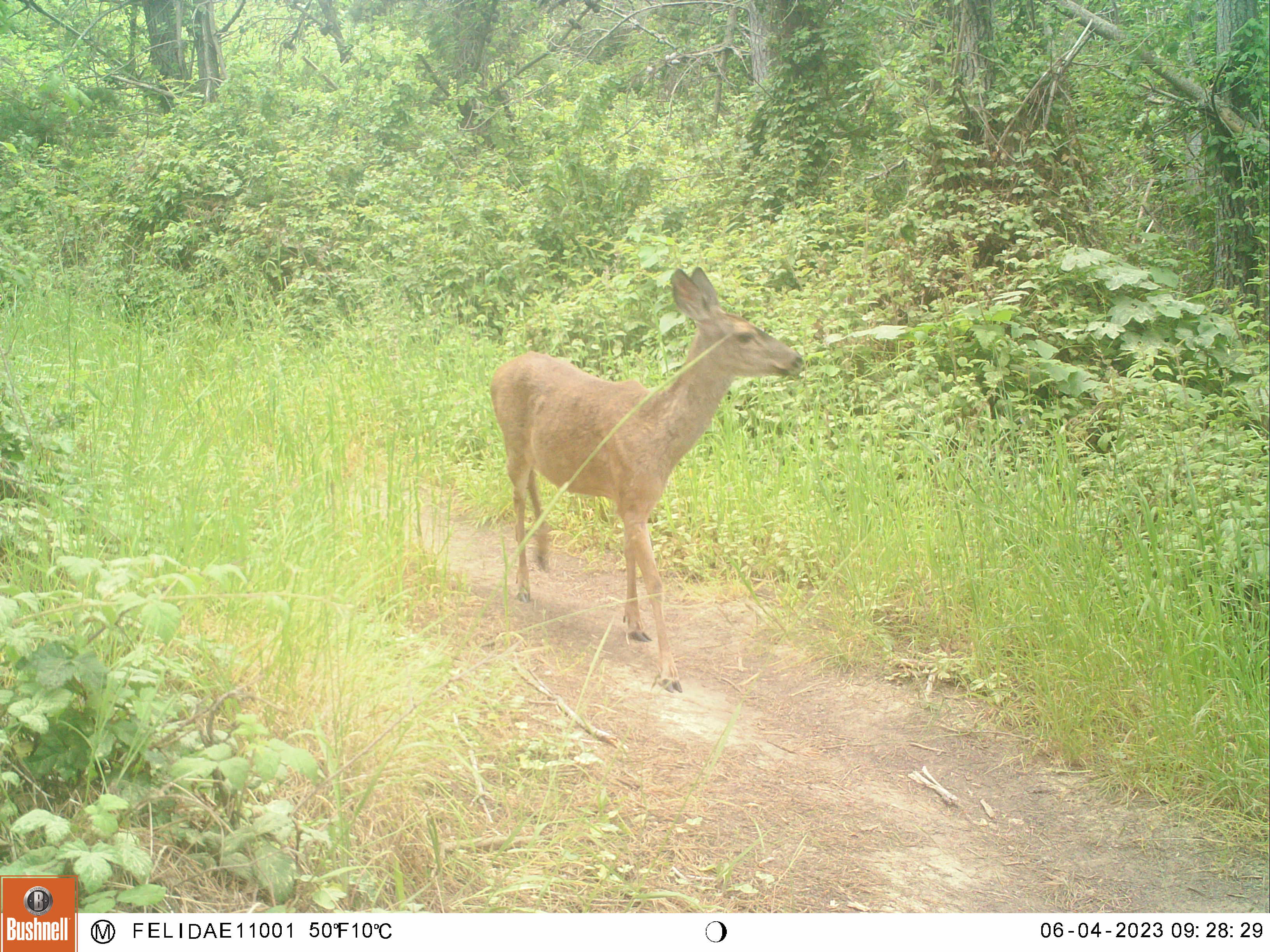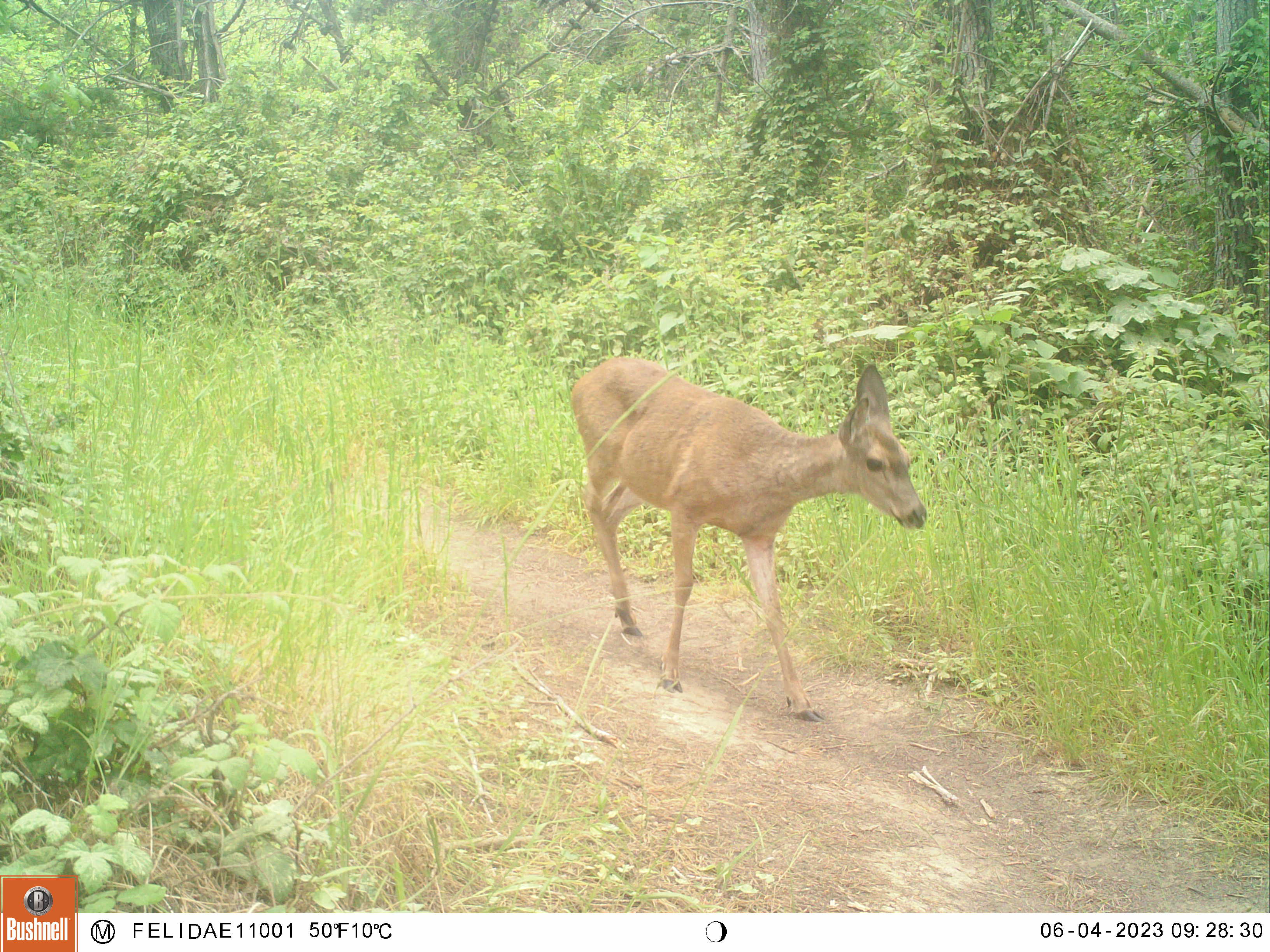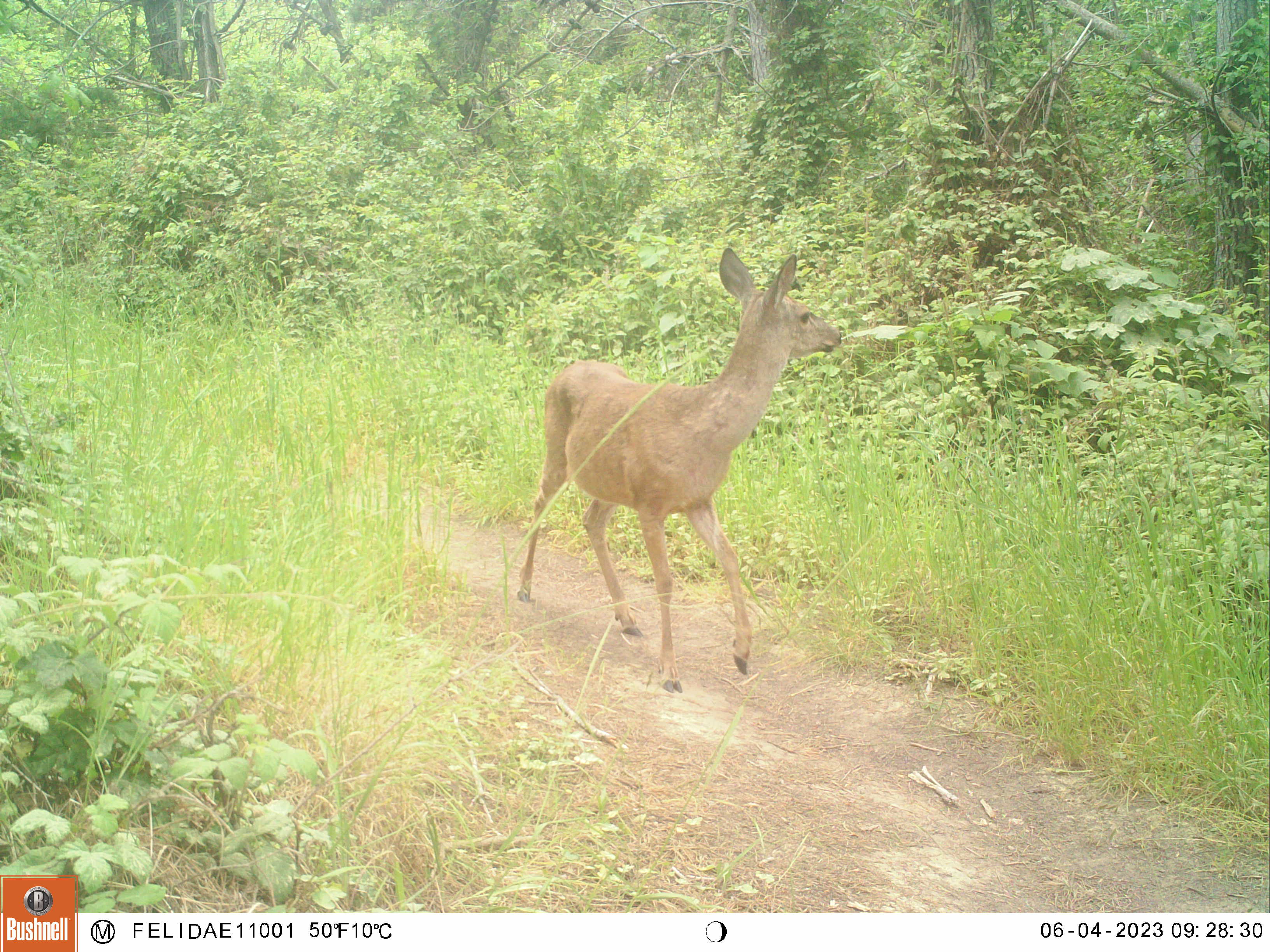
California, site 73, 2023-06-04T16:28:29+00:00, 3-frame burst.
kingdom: Animalia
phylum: Chordata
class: Mammalia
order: Artiodactyla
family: Cervidae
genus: Odocoileus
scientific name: Odocoileus hemionus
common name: mule deer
Mule deer (Odocoileus hemionus).